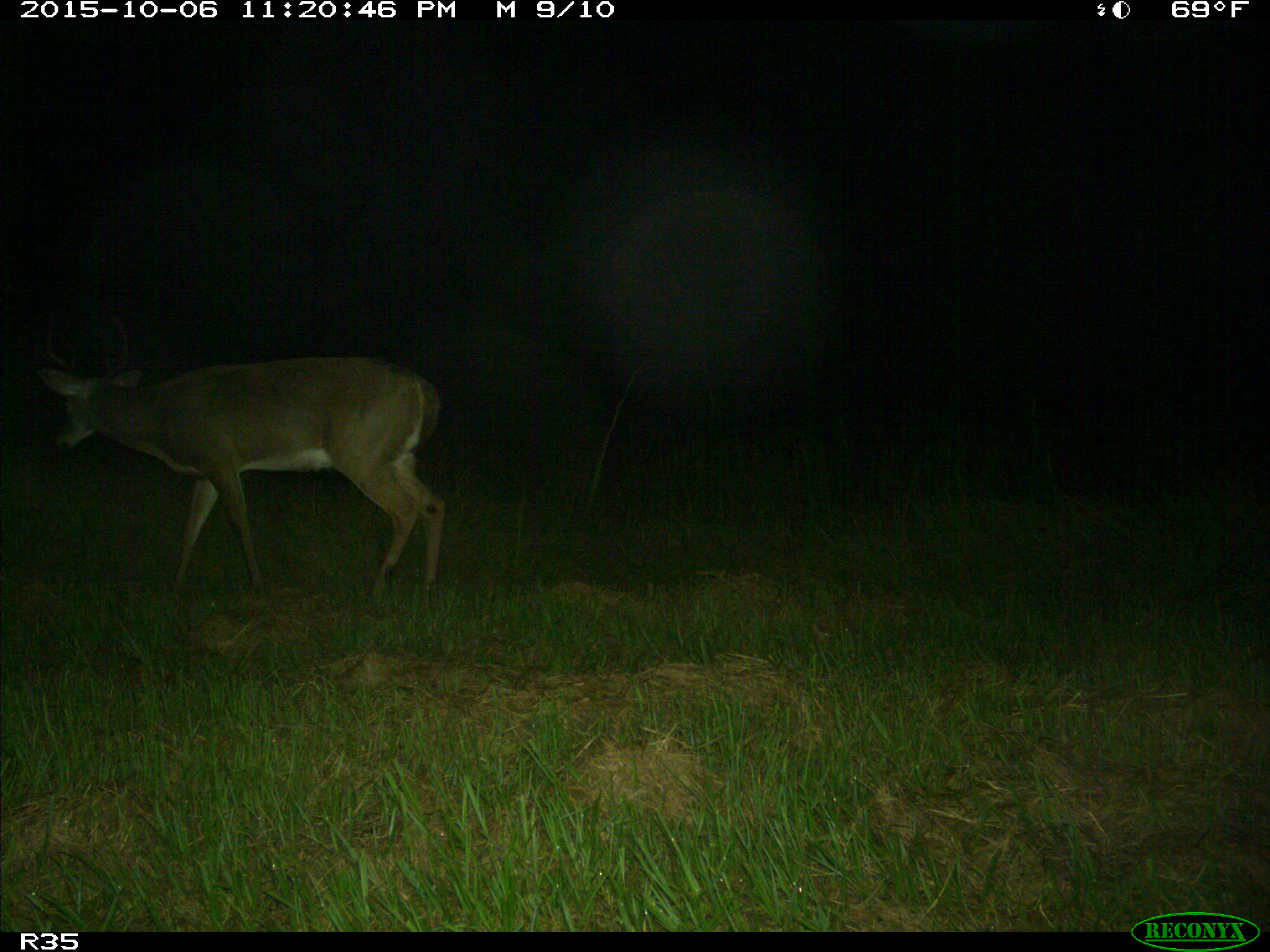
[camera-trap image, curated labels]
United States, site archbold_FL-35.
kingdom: Animalia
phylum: Chordata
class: Mammalia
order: Artiodactyla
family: Cervidae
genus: Odocoileus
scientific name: Odocoileus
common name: deer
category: unidentified deer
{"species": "unidentified deer (deer) (Odocoileus)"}